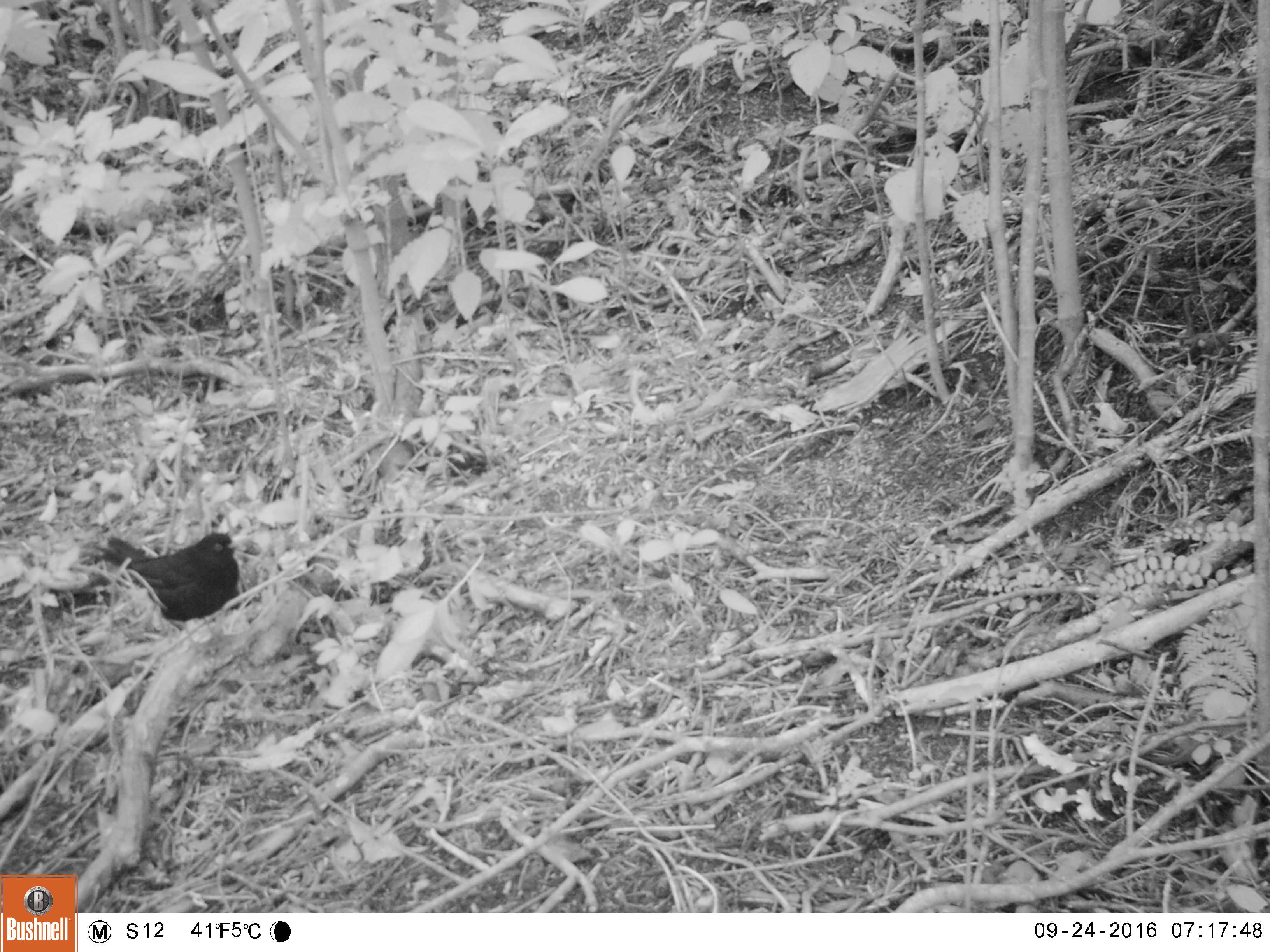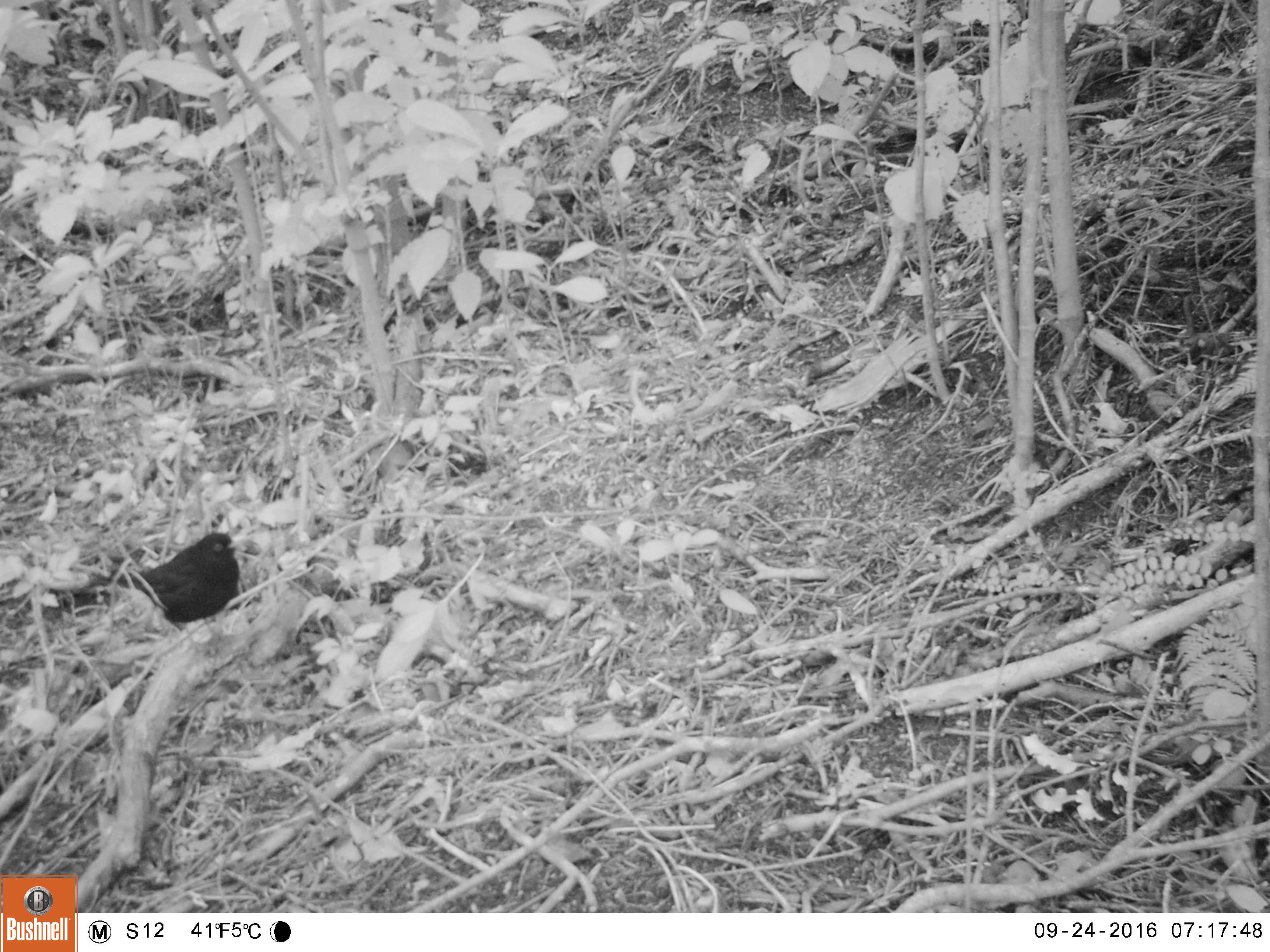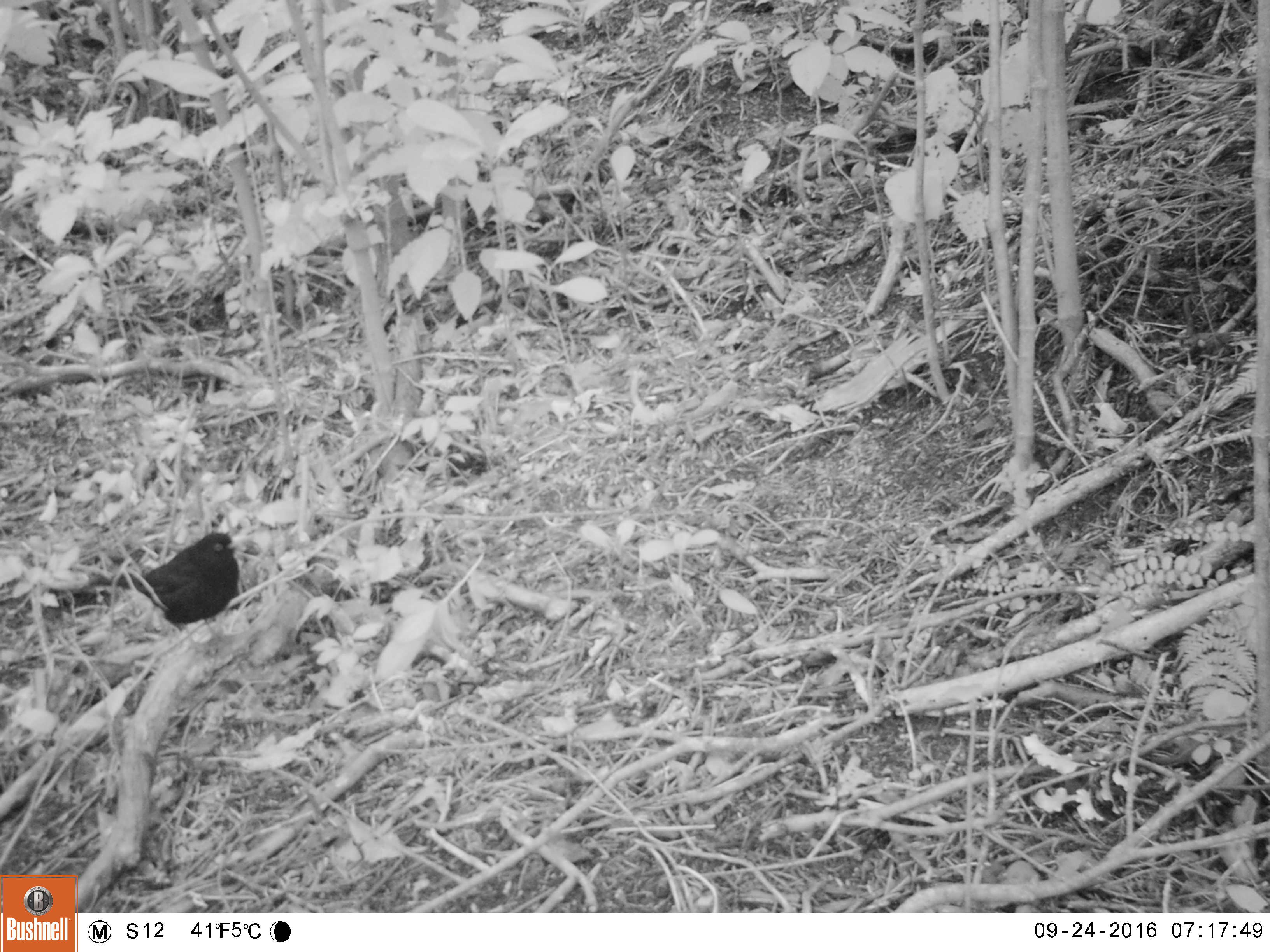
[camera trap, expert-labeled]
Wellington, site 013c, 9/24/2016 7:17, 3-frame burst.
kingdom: Animalia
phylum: Chordata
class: Aves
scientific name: Aves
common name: bird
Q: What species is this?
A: Bird (Aves).